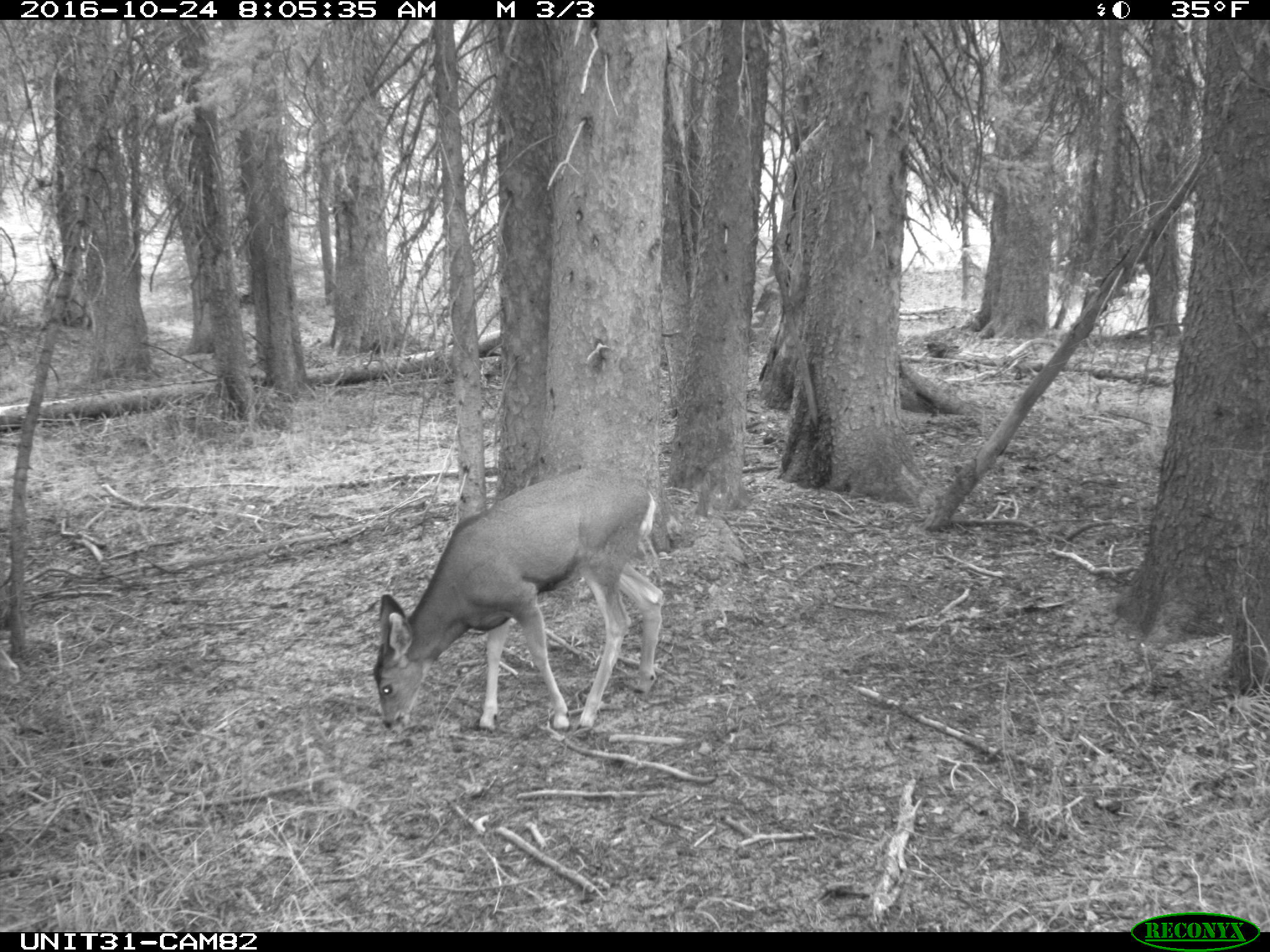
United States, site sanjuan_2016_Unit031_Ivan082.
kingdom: Animalia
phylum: Chordata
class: Mammalia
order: Artiodactyla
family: Cervidae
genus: Odocoileus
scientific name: Odocoileus hemionus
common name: mule deer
Odocoileus hemionus (mule deer).